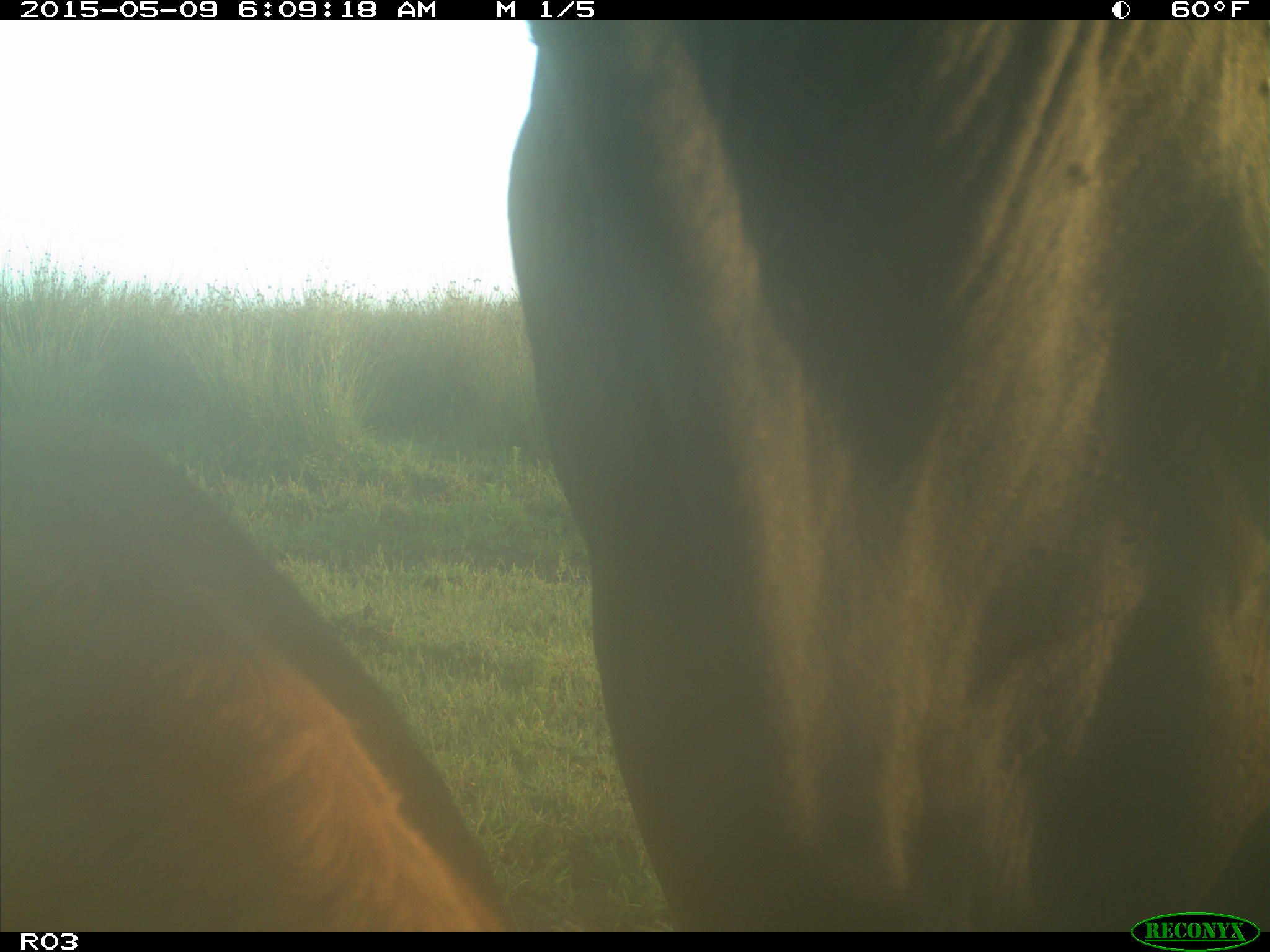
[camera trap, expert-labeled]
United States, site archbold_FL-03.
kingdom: Animalia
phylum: Chordata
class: Mammalia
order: Artiodactyla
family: Bovidae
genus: Bos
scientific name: Bos taurus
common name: domestic cow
Bos taurus (domestic cow).